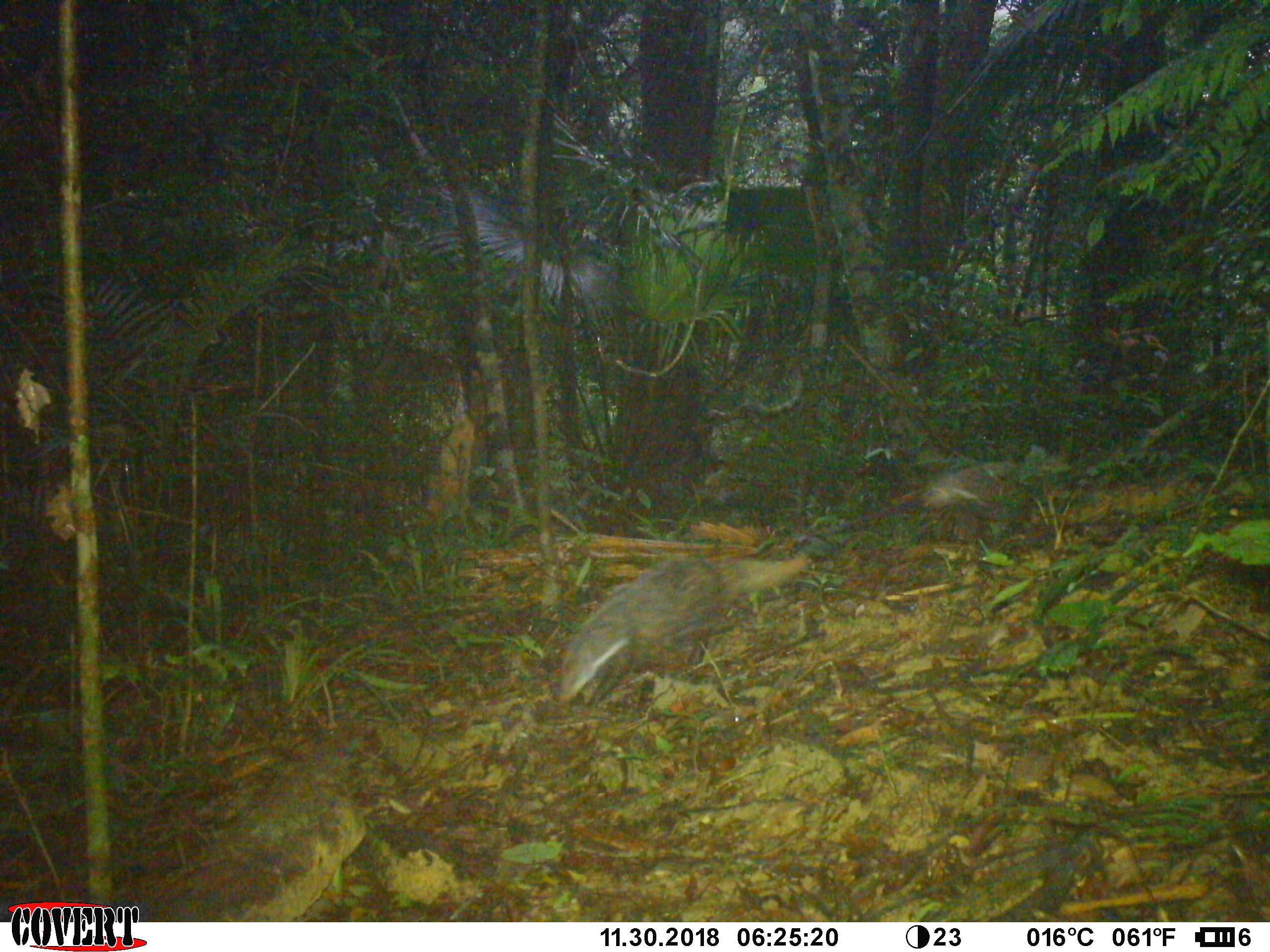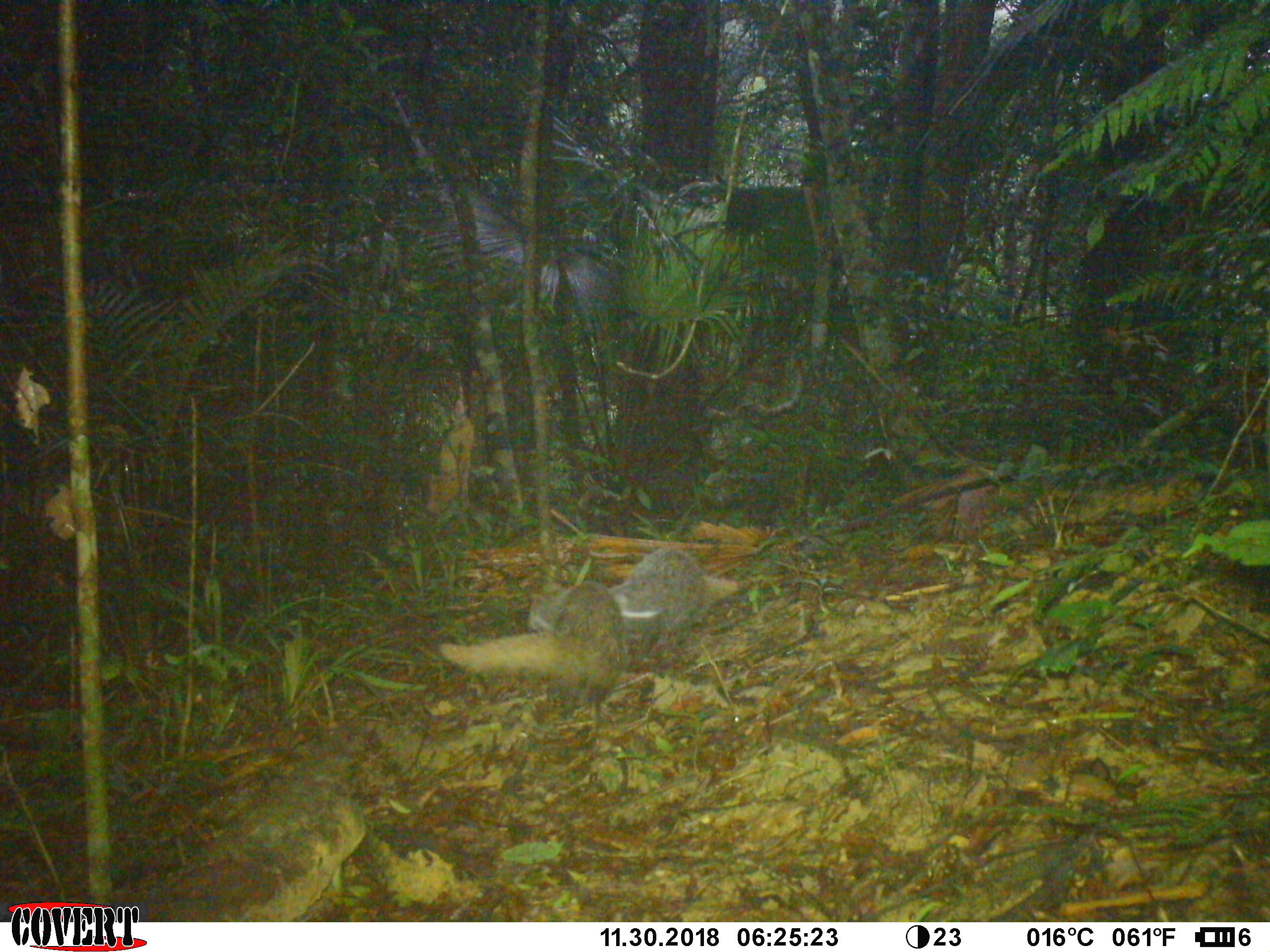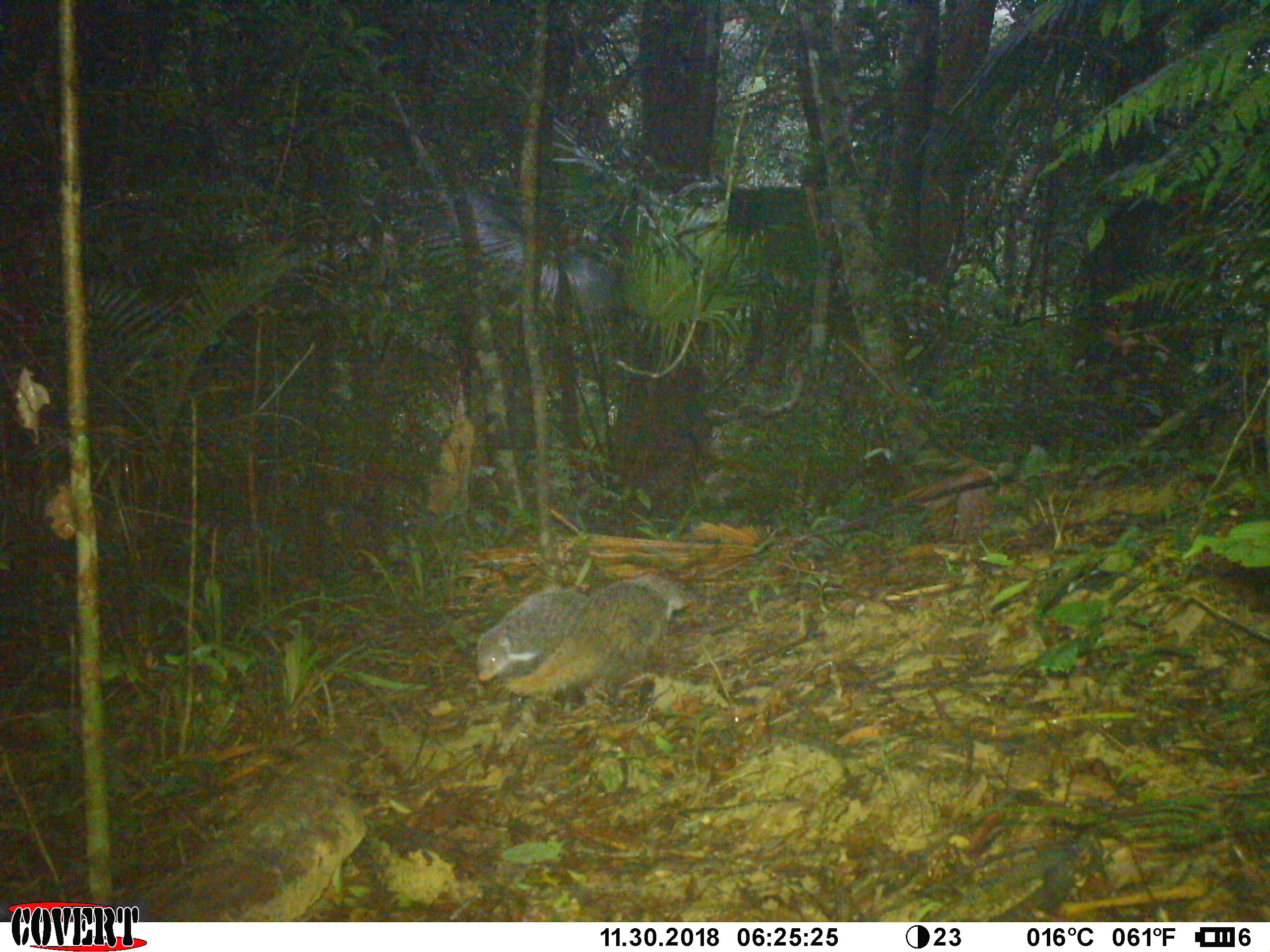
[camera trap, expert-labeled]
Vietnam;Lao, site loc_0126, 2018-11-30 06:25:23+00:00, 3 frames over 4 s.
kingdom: Animalia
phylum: Chordata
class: Mammalia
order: Carnivora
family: Herpestidae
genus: Urva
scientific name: Urva urva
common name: crab-eating mongoose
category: crab eating mongoose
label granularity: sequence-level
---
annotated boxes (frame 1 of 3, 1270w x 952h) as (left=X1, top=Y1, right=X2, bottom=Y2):
crab eating mongoose: (left=559, top=553, right=813, bottom=709); (left=920, top=461, right=1019, bottom=511)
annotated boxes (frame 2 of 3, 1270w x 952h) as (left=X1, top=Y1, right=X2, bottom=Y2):
crab eating mongoose: (left=435, top=580, right=622, bottom=701); (left=609, top=546, right=712, bottom=657); (left=792, top=535, right=834, bottom=558)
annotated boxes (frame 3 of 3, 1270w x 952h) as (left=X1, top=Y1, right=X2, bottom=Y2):
crab eating mongoose: (left=475, top=586, right=645, bottom=696); (left=588, top=570, right=700, bottom=649)